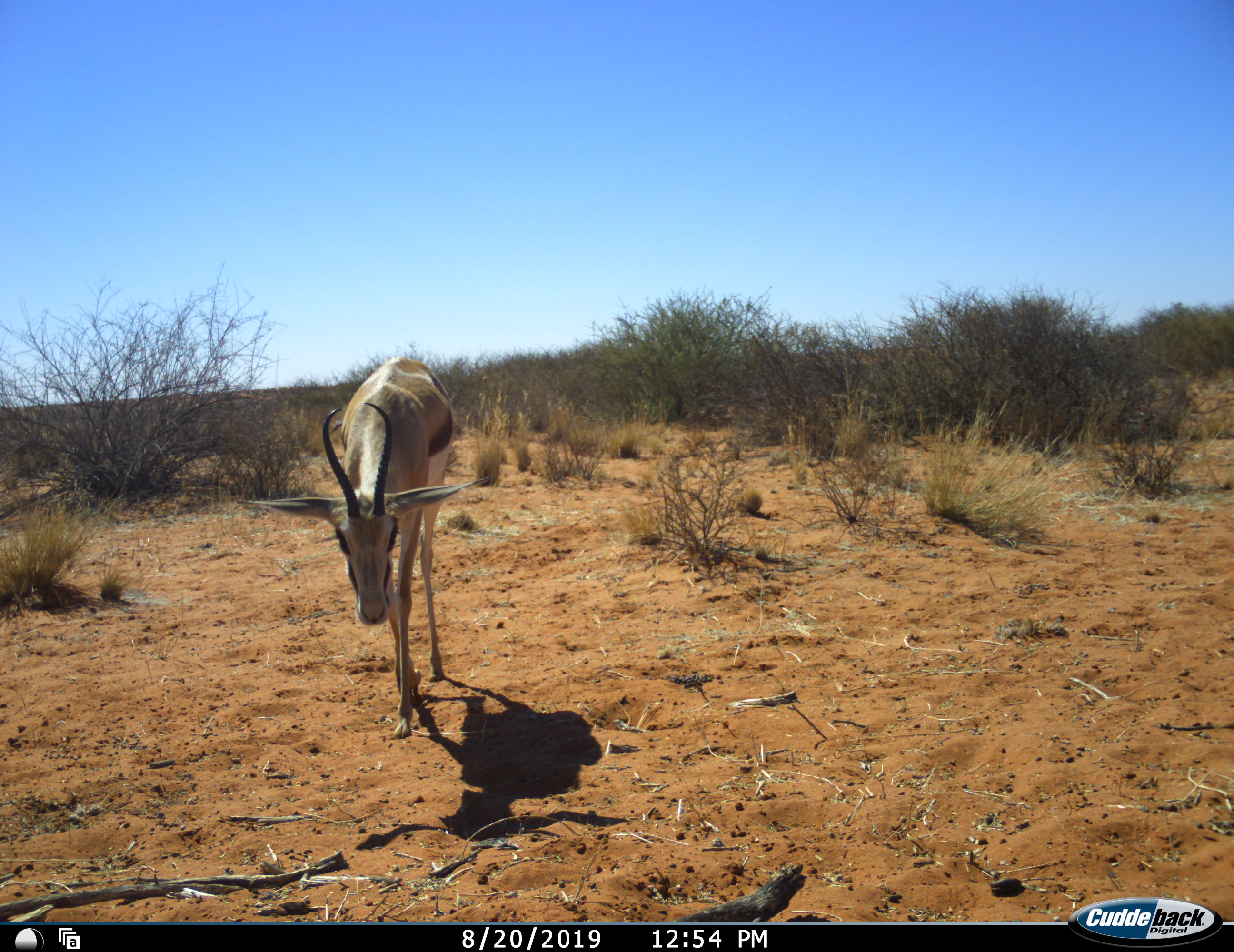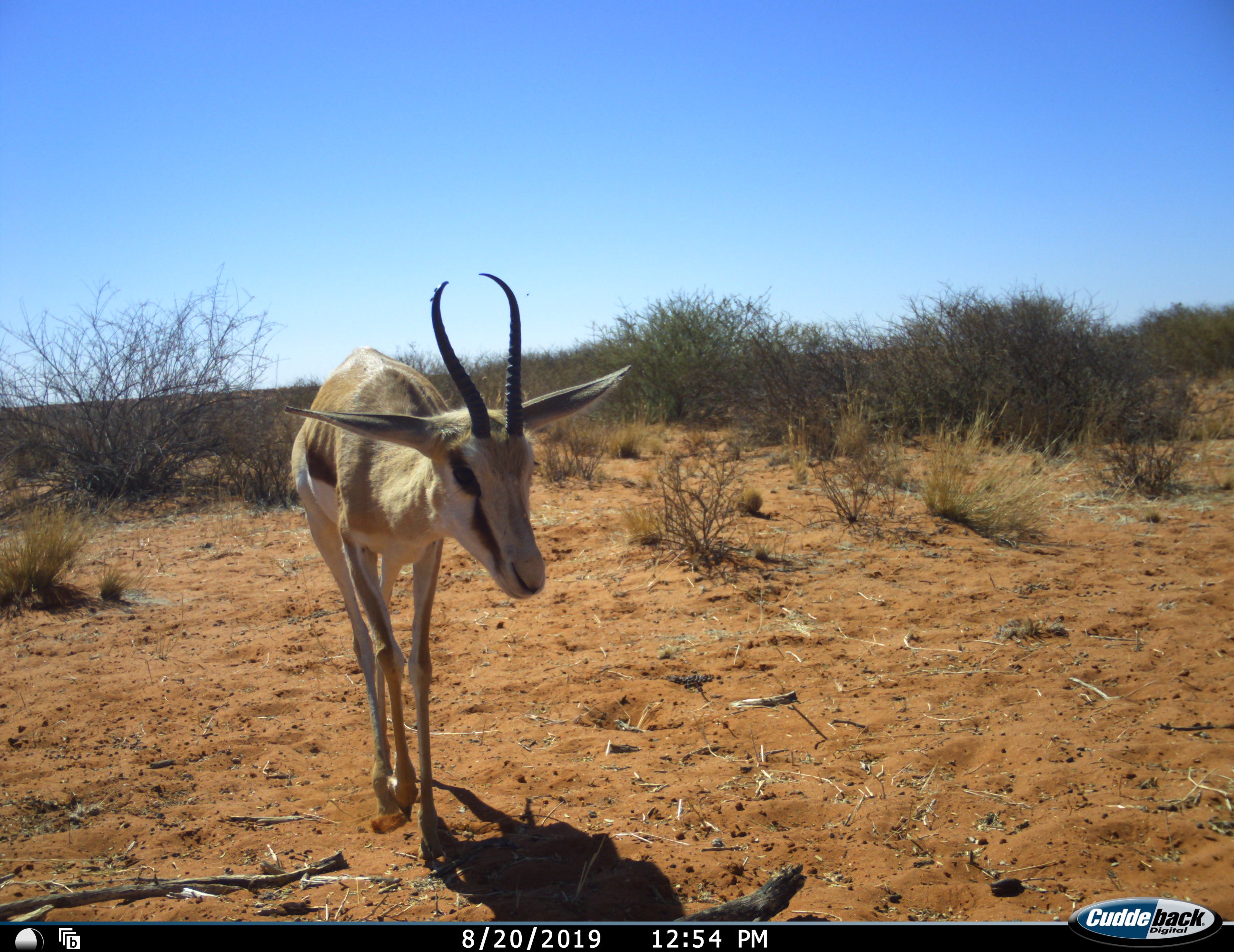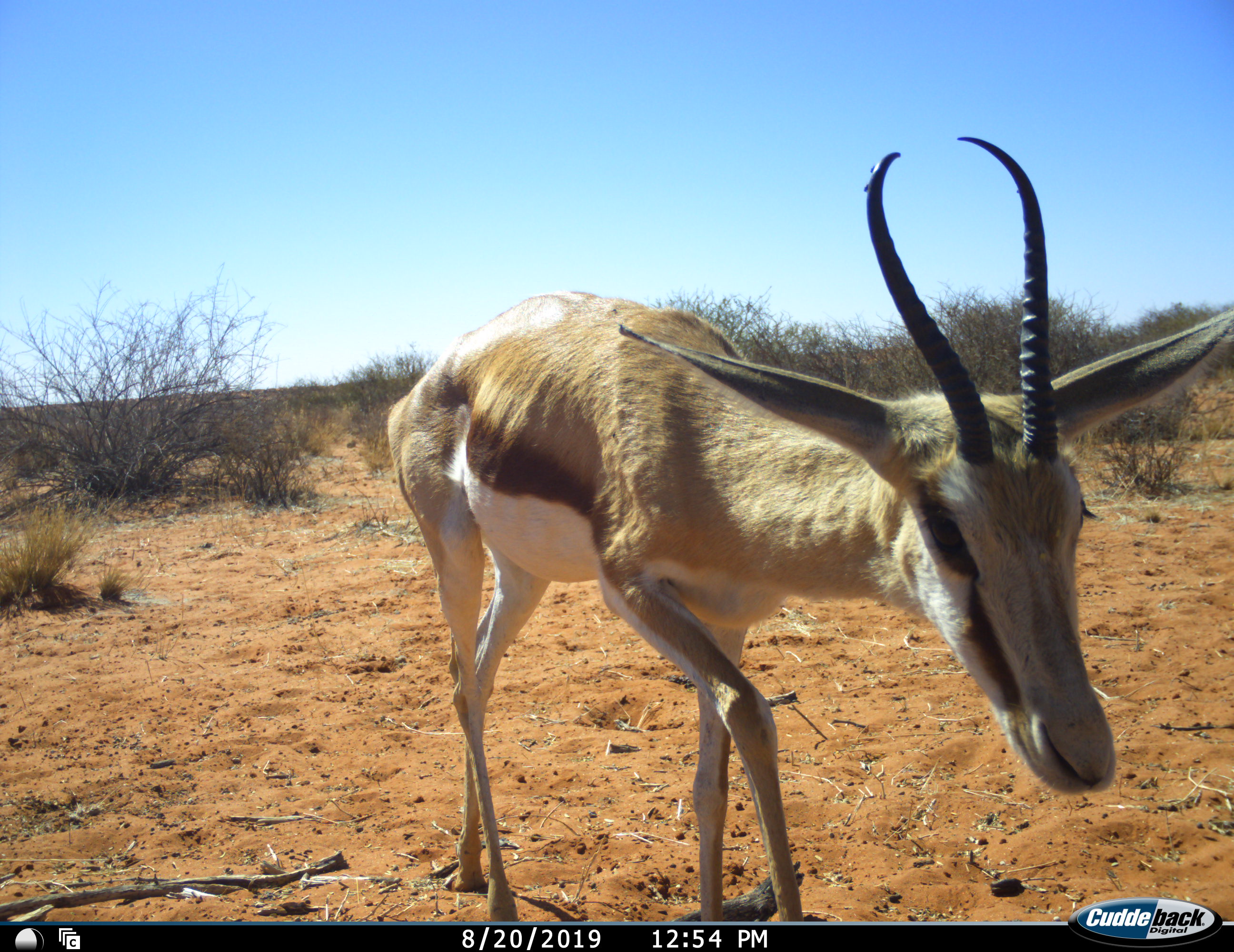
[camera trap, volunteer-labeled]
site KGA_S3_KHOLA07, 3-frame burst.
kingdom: Animalia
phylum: Chordata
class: Mammalia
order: Artiodactyla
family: Bovidae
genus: Antidorcas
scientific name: Antidorcas marsupialis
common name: springbok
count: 1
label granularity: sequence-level